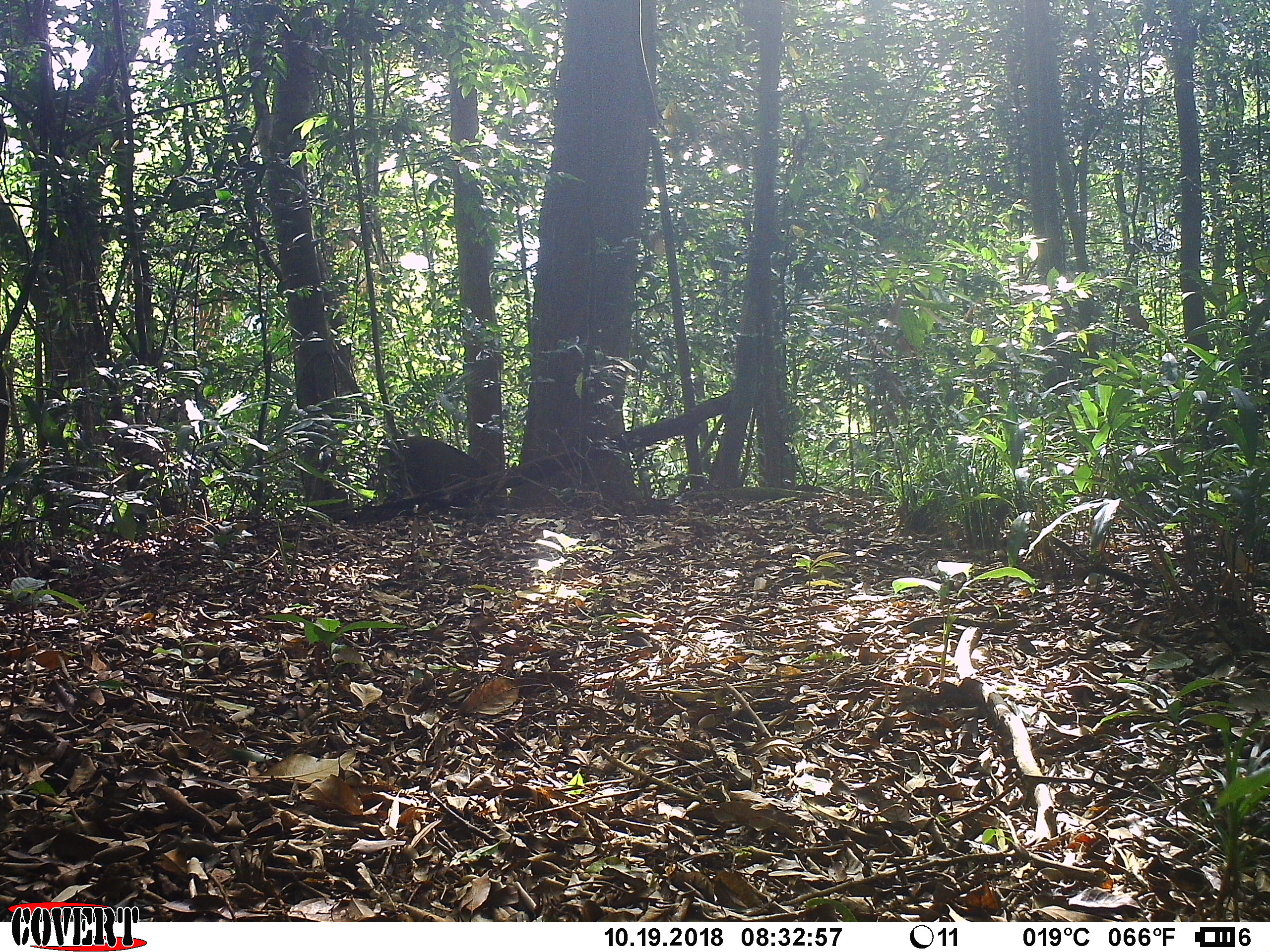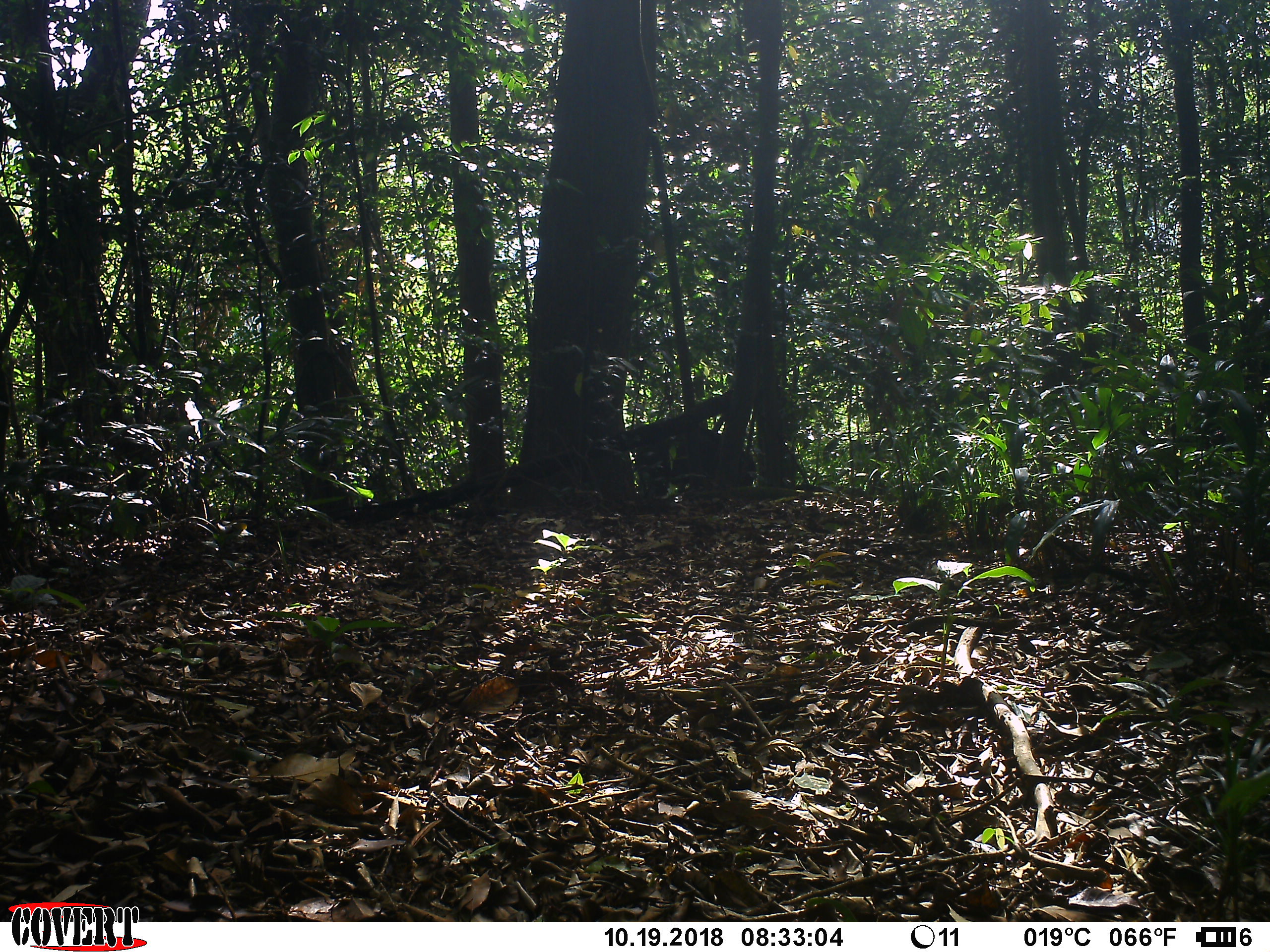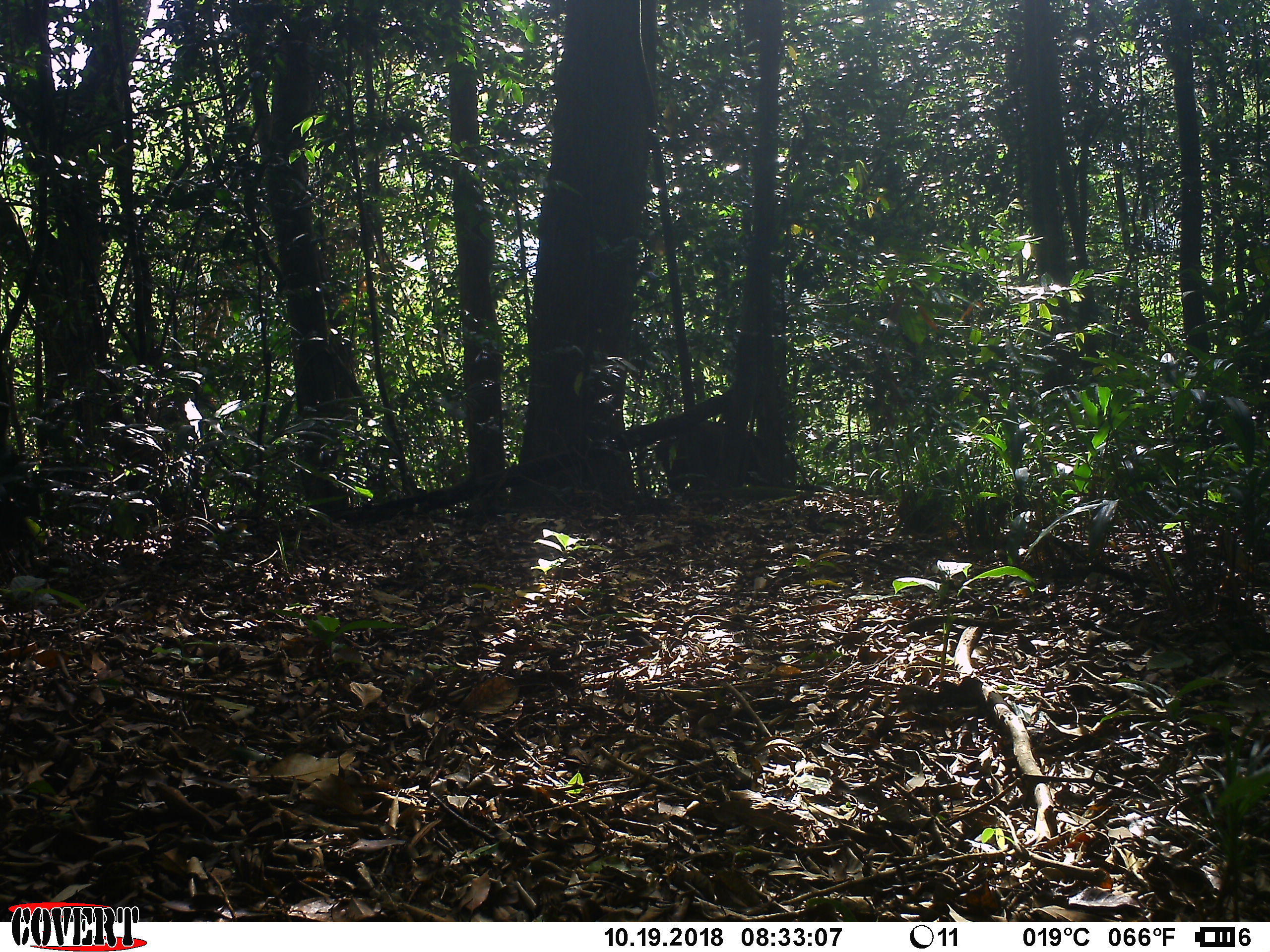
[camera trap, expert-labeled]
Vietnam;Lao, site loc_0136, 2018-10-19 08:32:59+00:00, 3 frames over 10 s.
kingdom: Animalia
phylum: Chordata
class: Mammalia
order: Artiodactyla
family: Suidae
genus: Sus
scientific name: Sus scrofa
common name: eurasian wild pig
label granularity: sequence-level